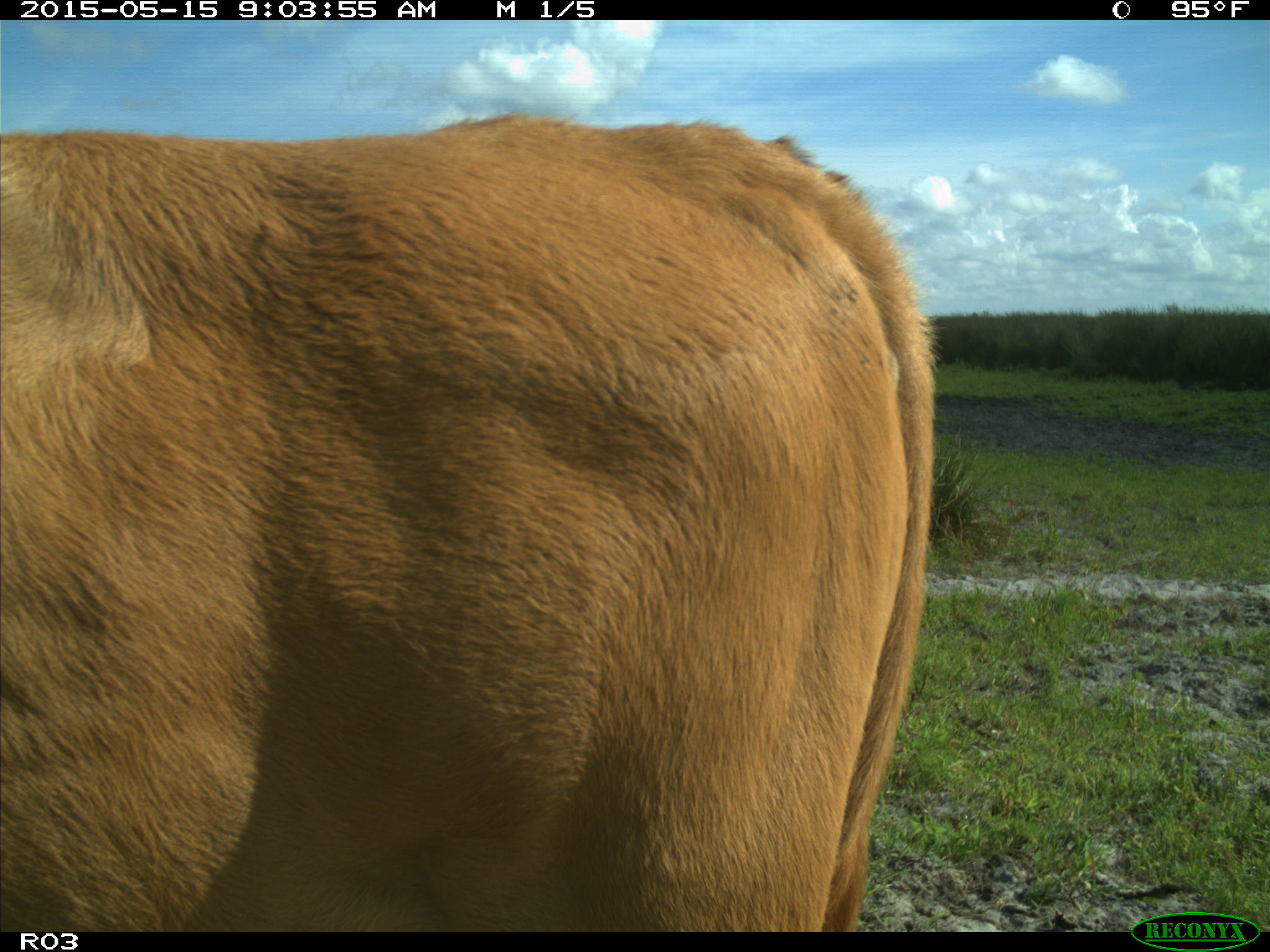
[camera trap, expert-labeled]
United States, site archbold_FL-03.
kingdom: Animalia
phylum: Chordata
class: Mammalia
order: Artiodactyla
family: Bovidae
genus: Bos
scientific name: Bos taurus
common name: domestic cow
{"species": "Bos taurus (domestic cow)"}